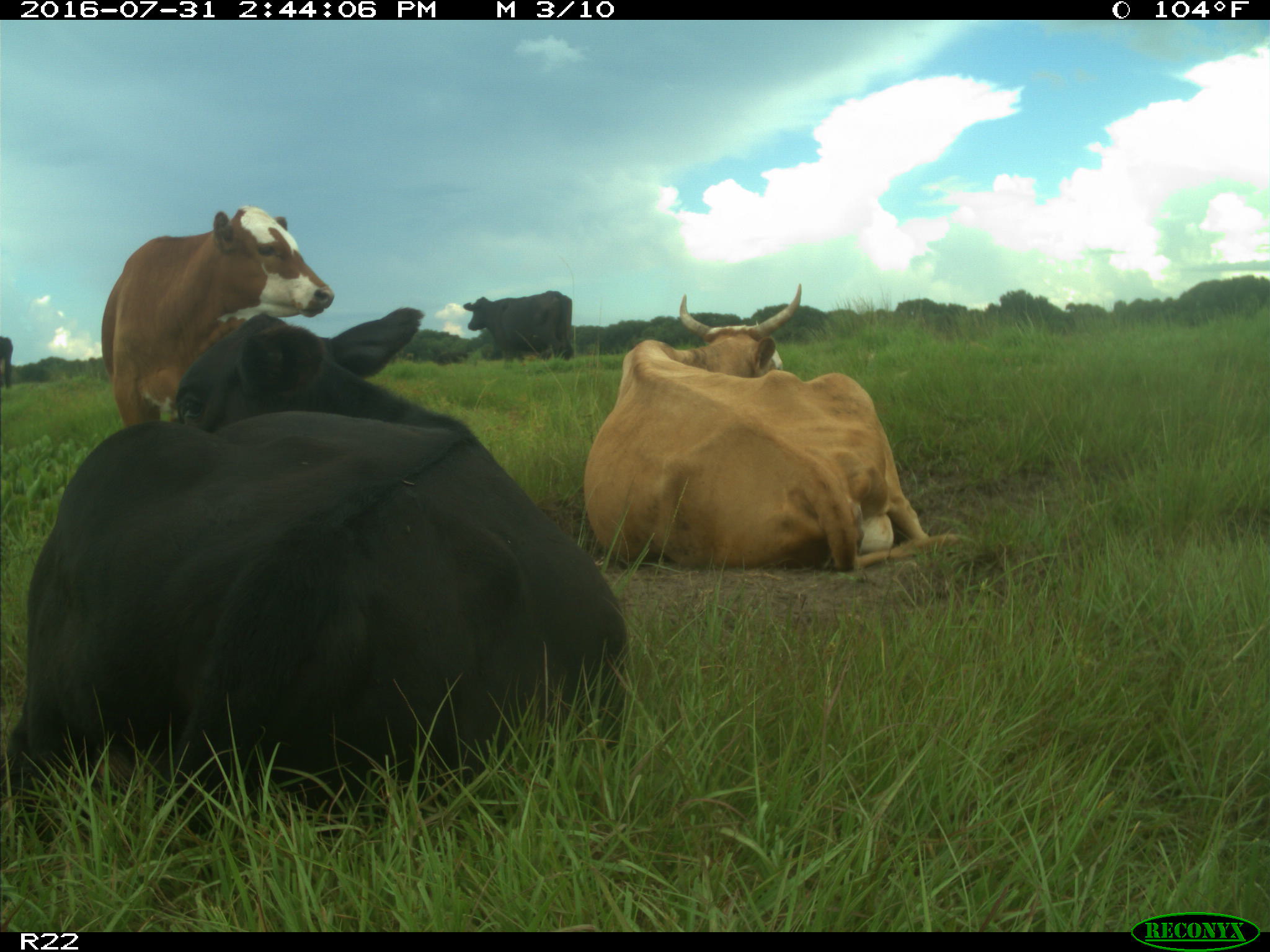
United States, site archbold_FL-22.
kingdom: Animalia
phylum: Chordata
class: Mammalia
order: Artiodactyla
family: Bovidae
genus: Bos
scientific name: Bos taurus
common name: domestic cow